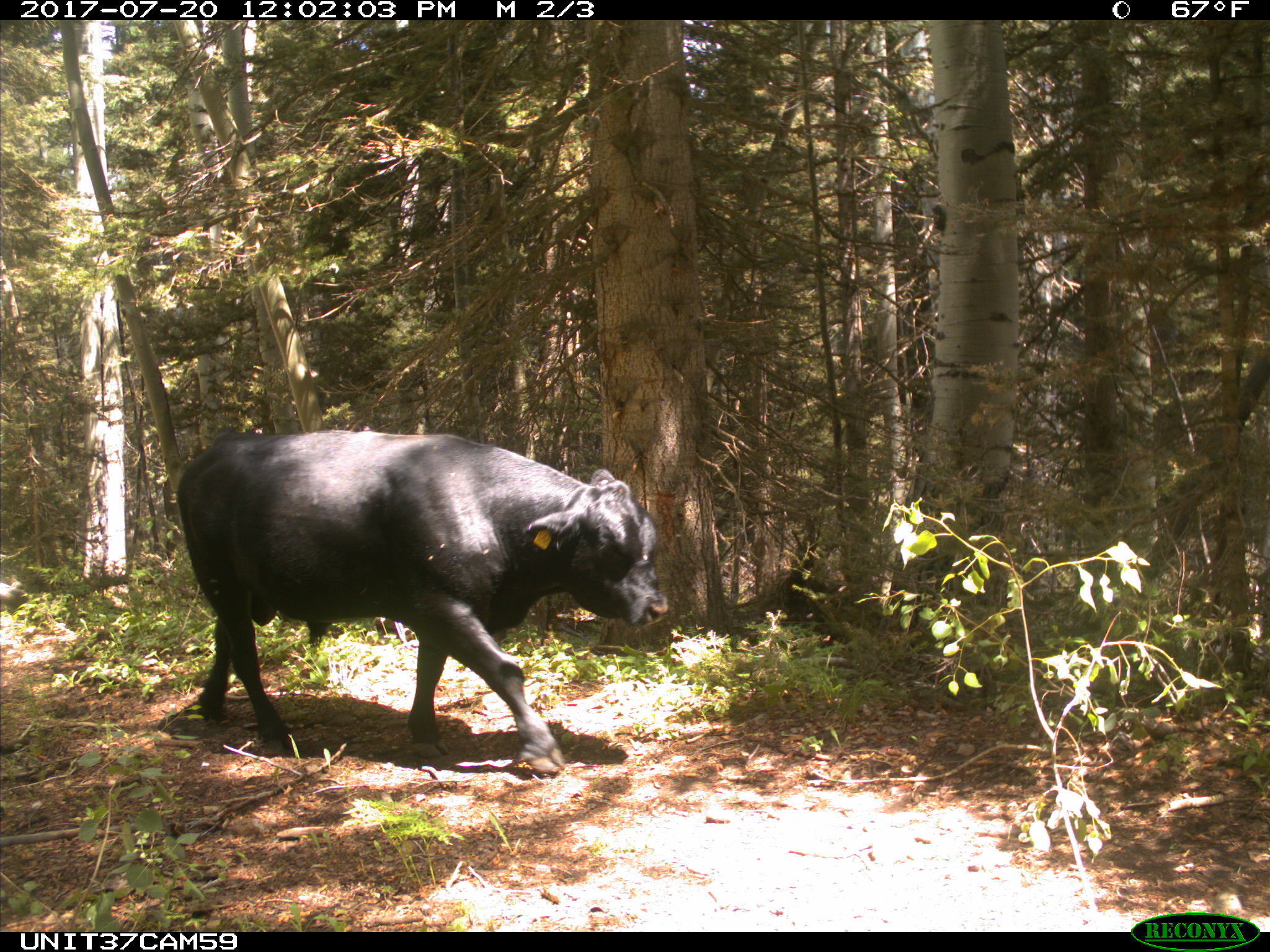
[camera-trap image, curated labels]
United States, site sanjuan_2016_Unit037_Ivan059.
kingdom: Animalia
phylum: Chordata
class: Mammalia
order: Artiodactyla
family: Bovidae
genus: Bos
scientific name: Bos taurus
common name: domestic cow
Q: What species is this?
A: Bos taurus (domestic cow).